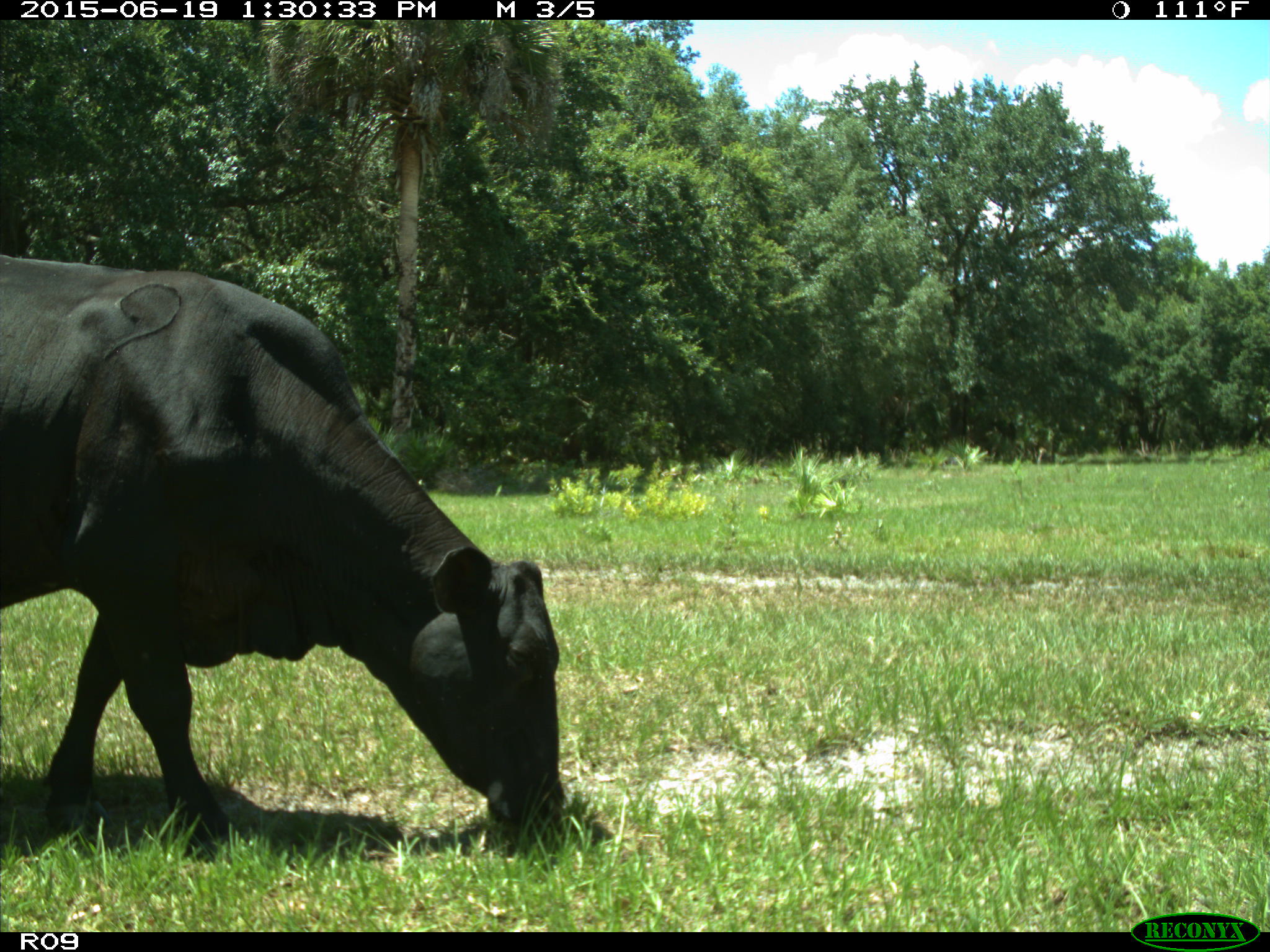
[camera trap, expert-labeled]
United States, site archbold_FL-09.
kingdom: Animalia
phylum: Chordata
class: Mammalia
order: Artiodactyla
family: Bovidae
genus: Bos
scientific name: Bos taurus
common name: domestic cow